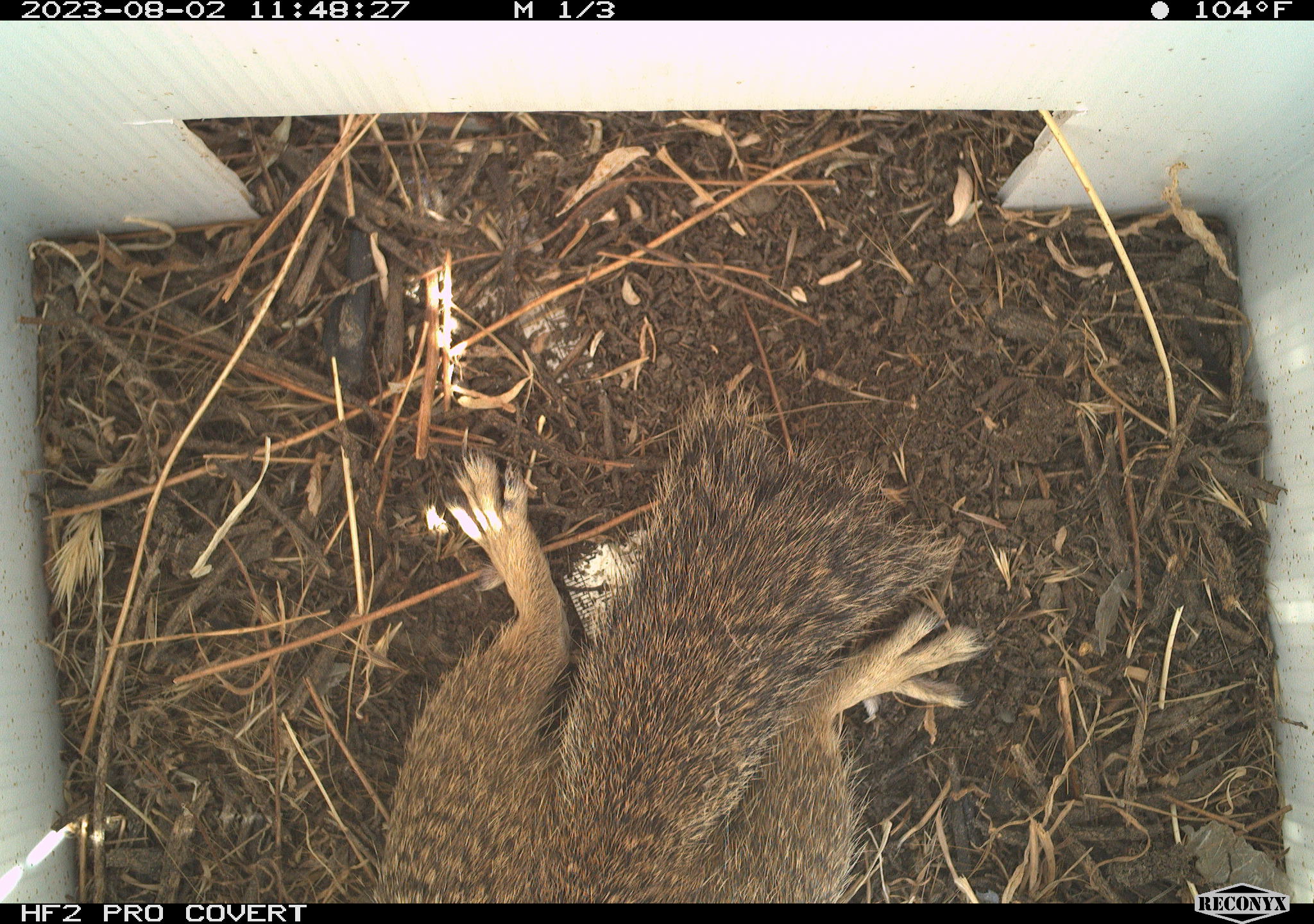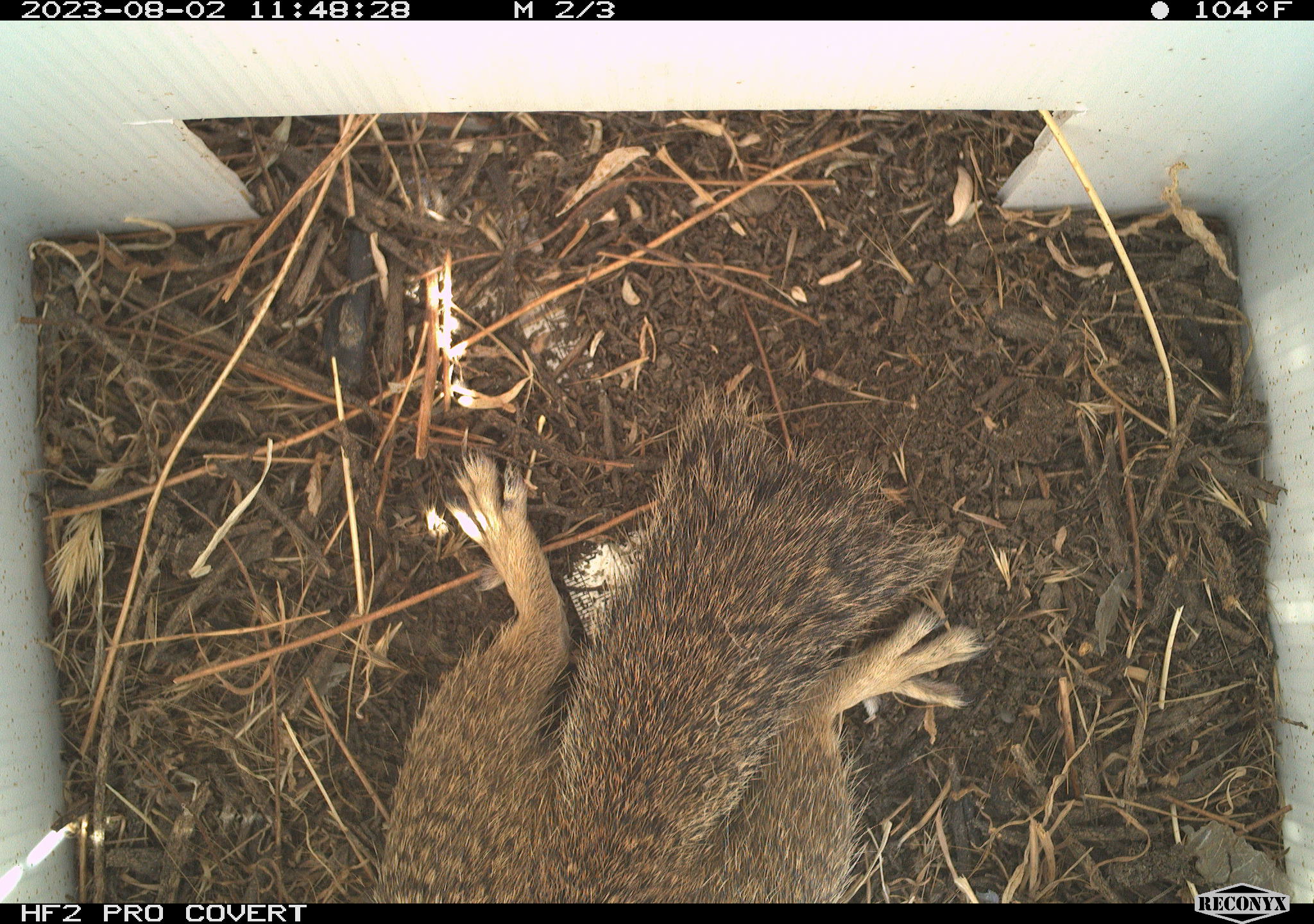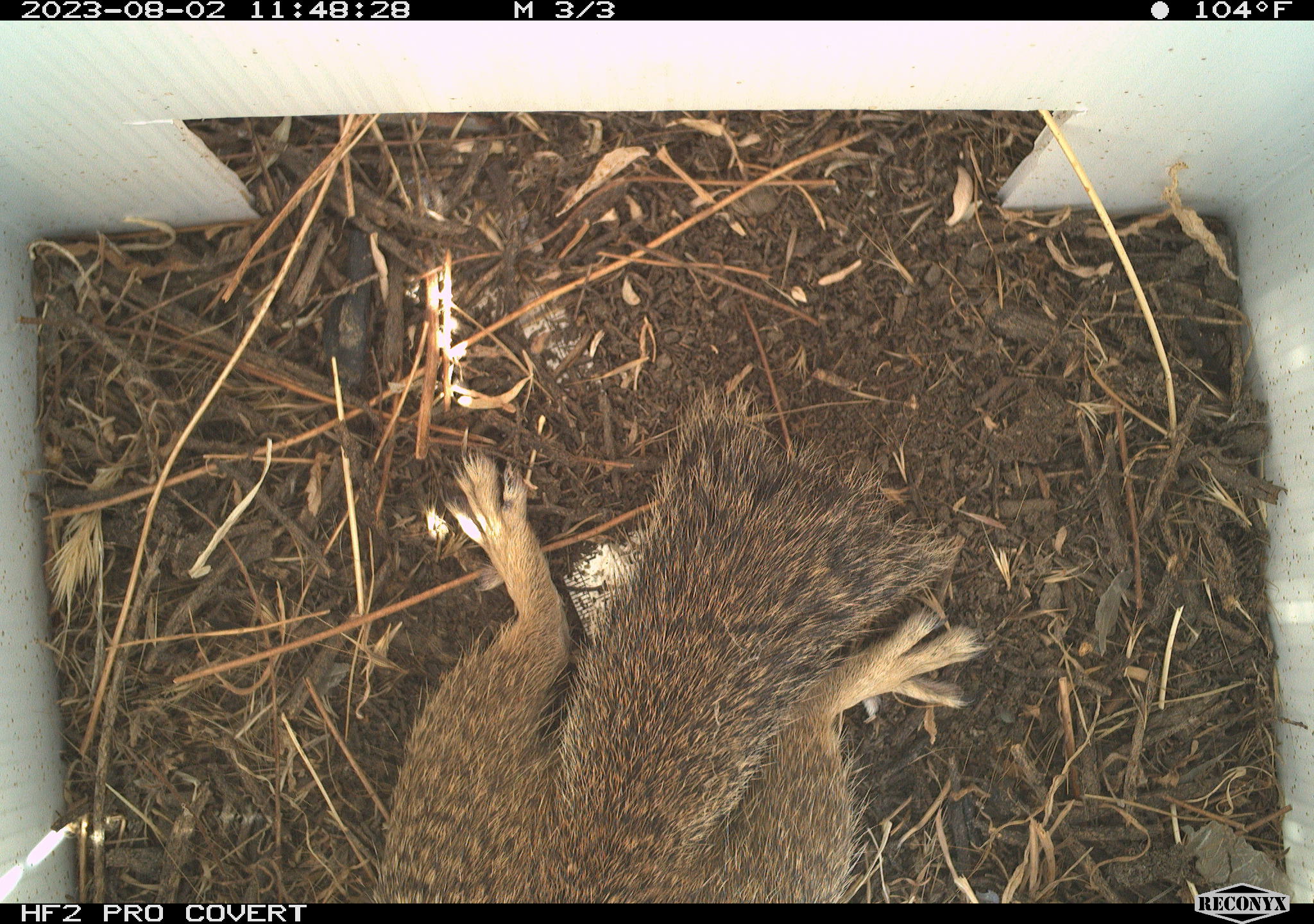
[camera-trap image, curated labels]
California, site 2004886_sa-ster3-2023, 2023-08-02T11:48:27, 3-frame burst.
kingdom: Animalia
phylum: Chordata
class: Mammalia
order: Rodentia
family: Sciuridae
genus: Otospermophilus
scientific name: Otospermophilus beecheyi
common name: california ground squirrel